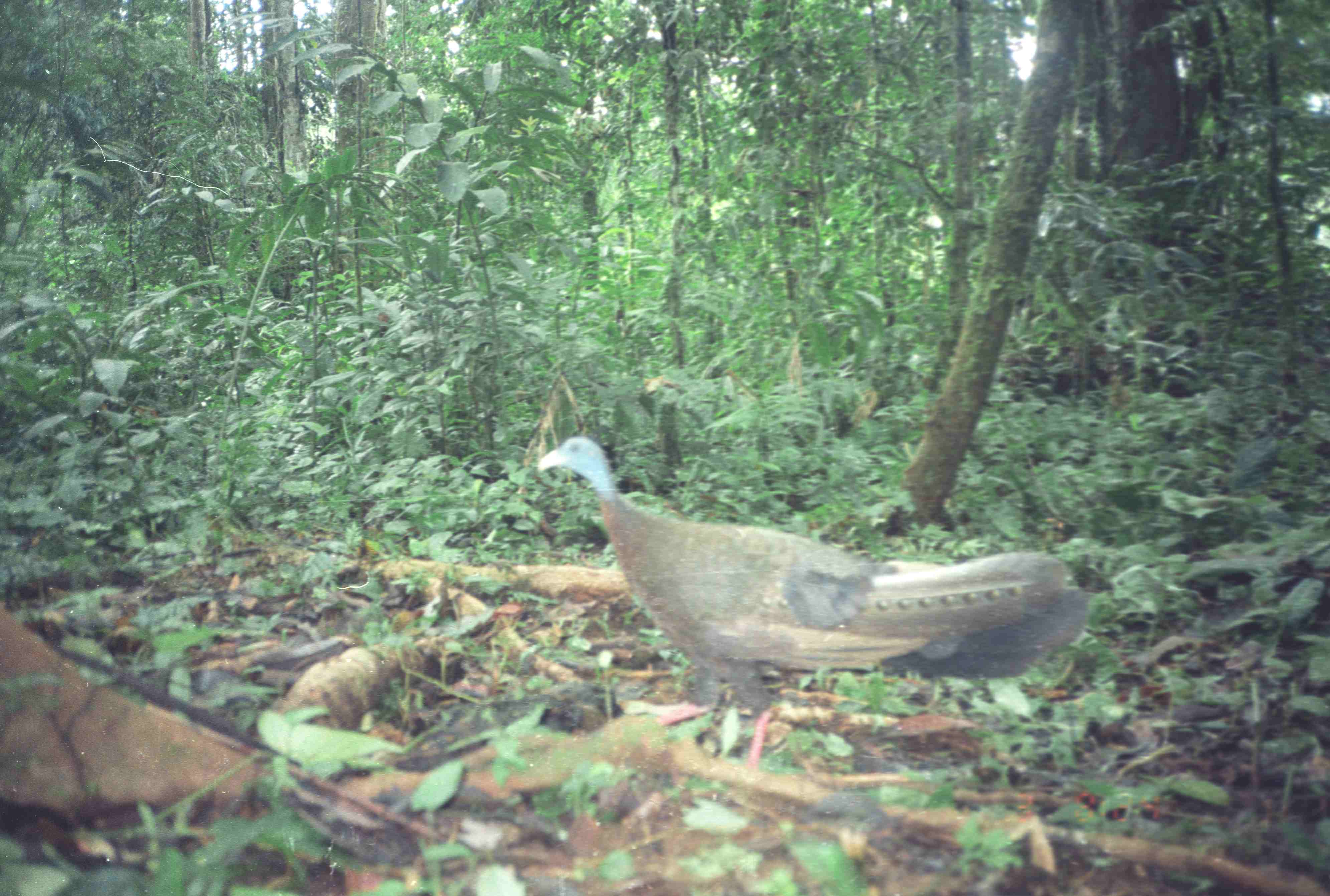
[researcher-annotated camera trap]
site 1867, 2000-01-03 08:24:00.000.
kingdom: Animalia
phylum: Chordata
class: Aves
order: Galliformes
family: Phasianidae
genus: Argusianus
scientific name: Argusianus argus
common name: great argus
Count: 1.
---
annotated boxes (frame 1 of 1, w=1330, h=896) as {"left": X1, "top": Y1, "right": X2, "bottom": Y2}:
argusianus argus: {"left": 537, "top": 437, "right": 1090, "bottom": 780}